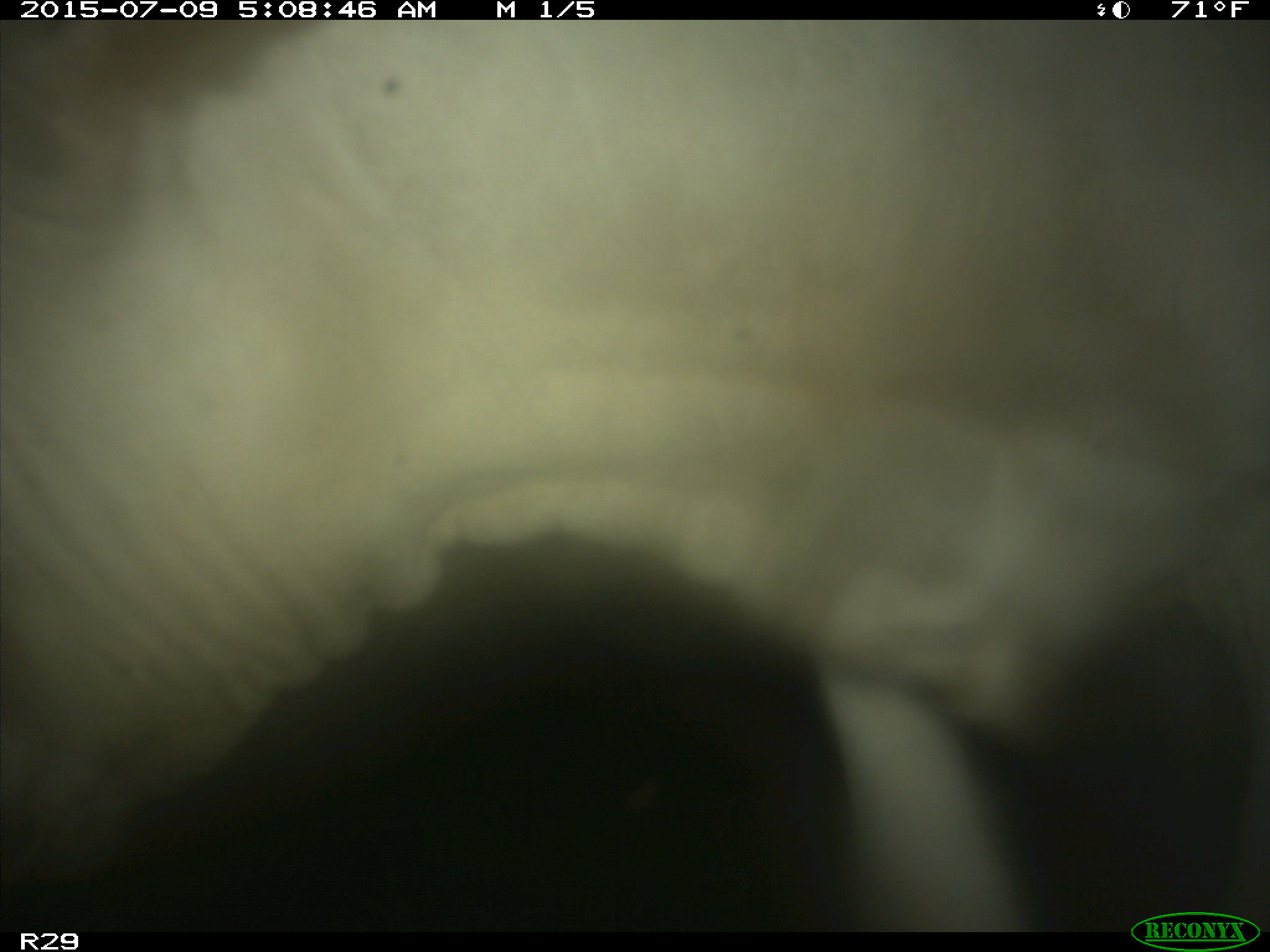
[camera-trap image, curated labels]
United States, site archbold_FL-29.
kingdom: Animalia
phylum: Chordata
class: Mammalia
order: Artiodactyla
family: Bovidae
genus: Bos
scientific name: Bos taurus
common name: domestic cow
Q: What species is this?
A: Bos taurus (domestic cow).